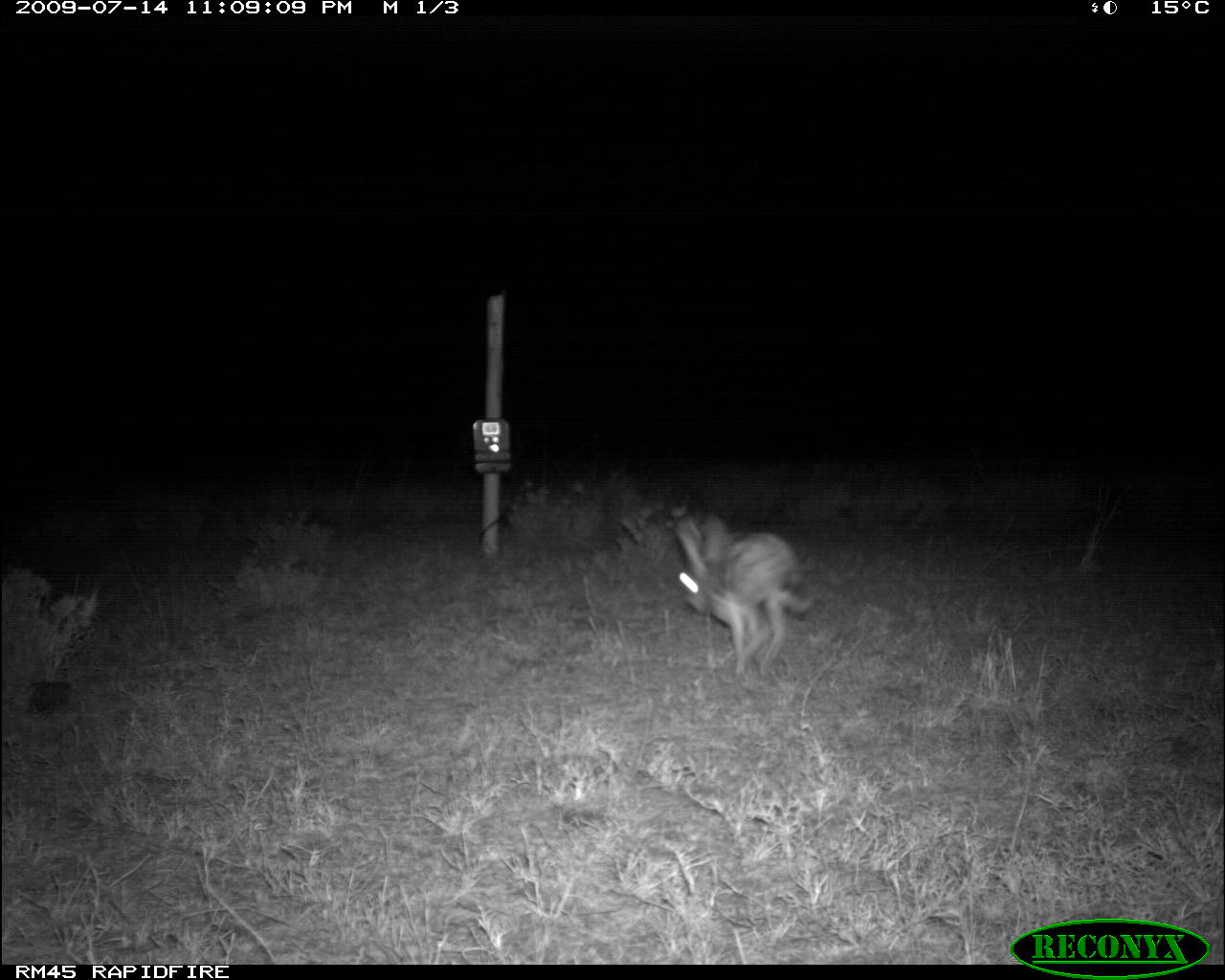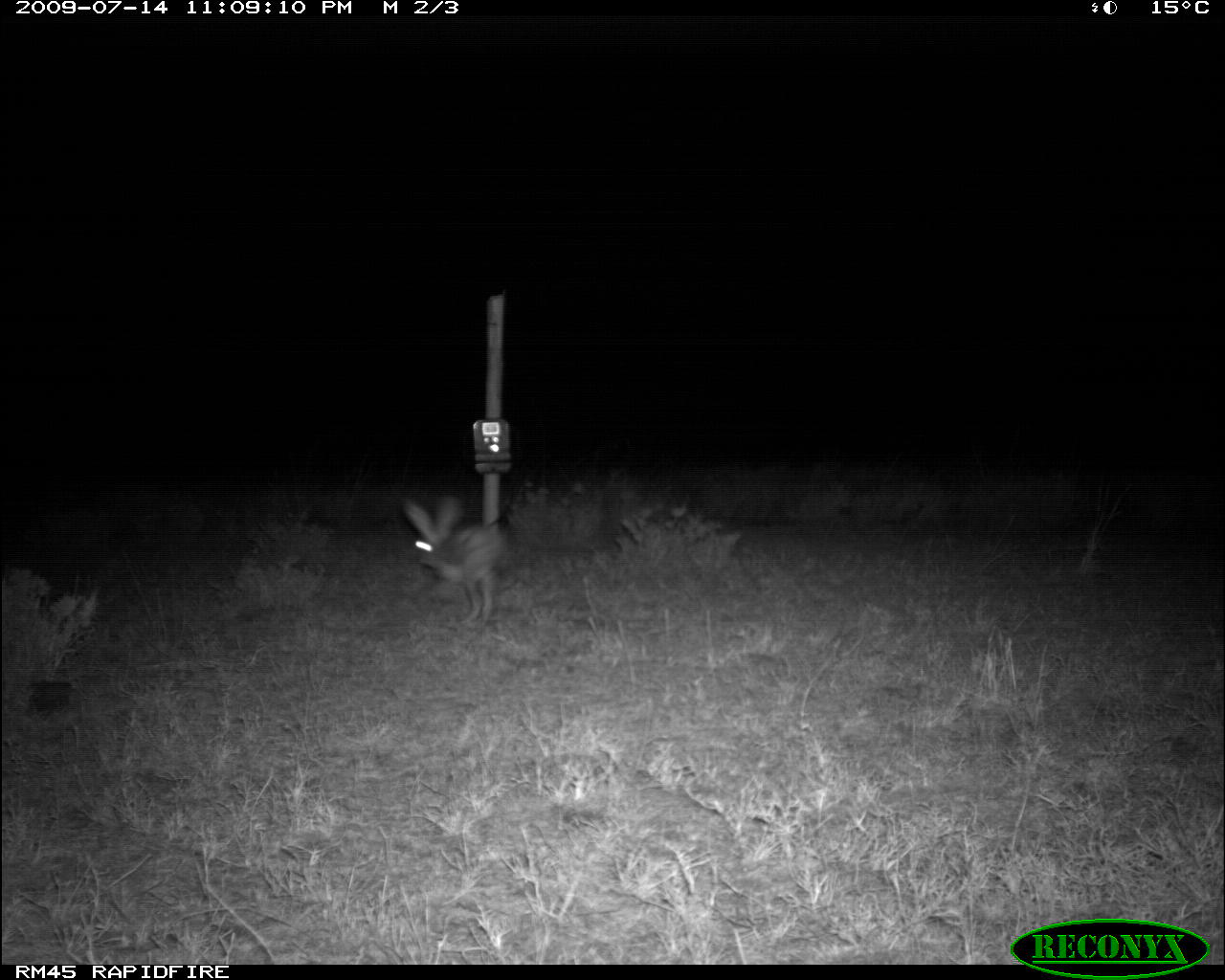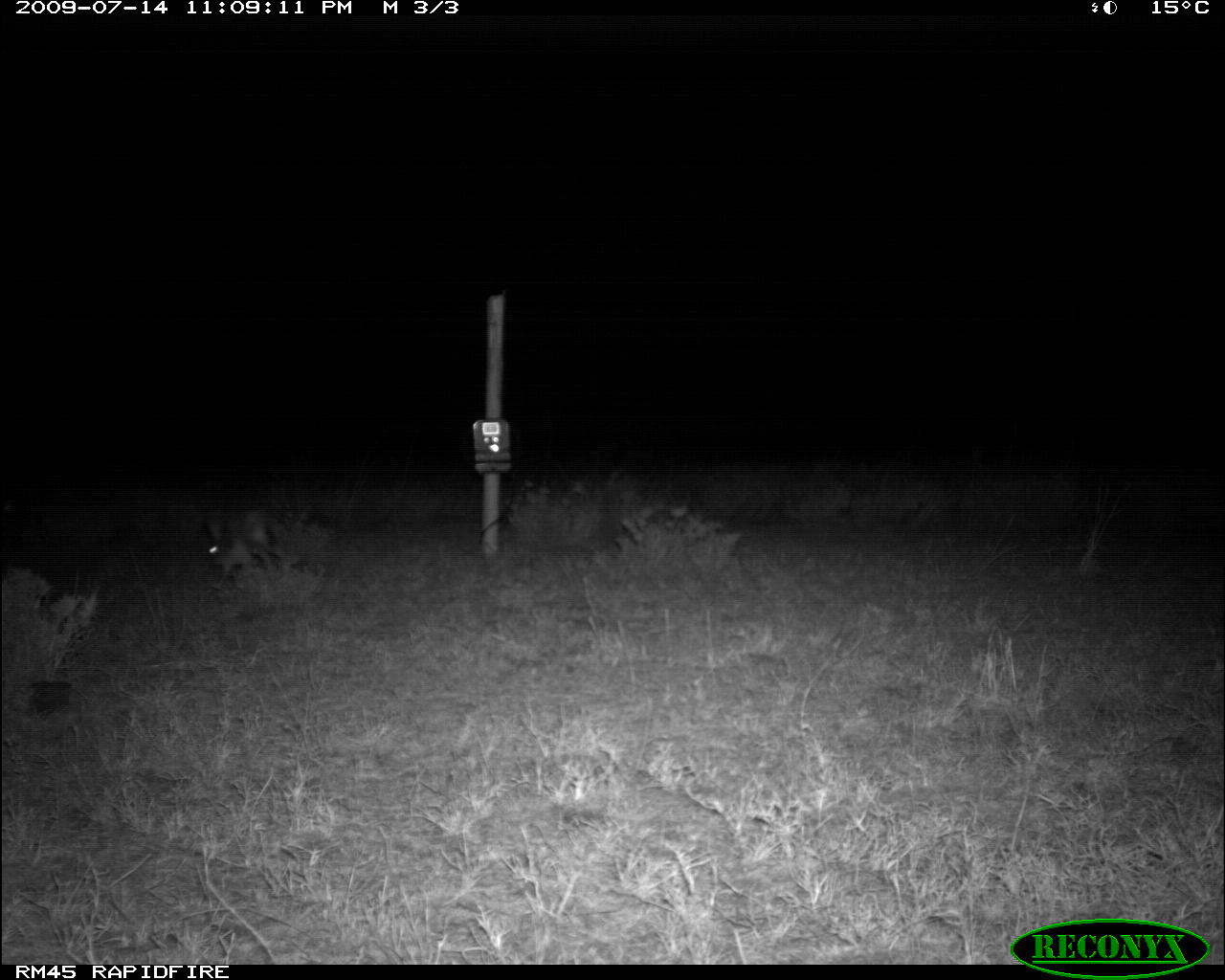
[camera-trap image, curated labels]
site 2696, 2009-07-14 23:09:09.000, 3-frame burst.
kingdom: Animalia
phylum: Chordata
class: Mammalia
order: Lagomorpha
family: Leporidae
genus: Lepus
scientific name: Lepus saxatilis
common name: scrub hare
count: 1